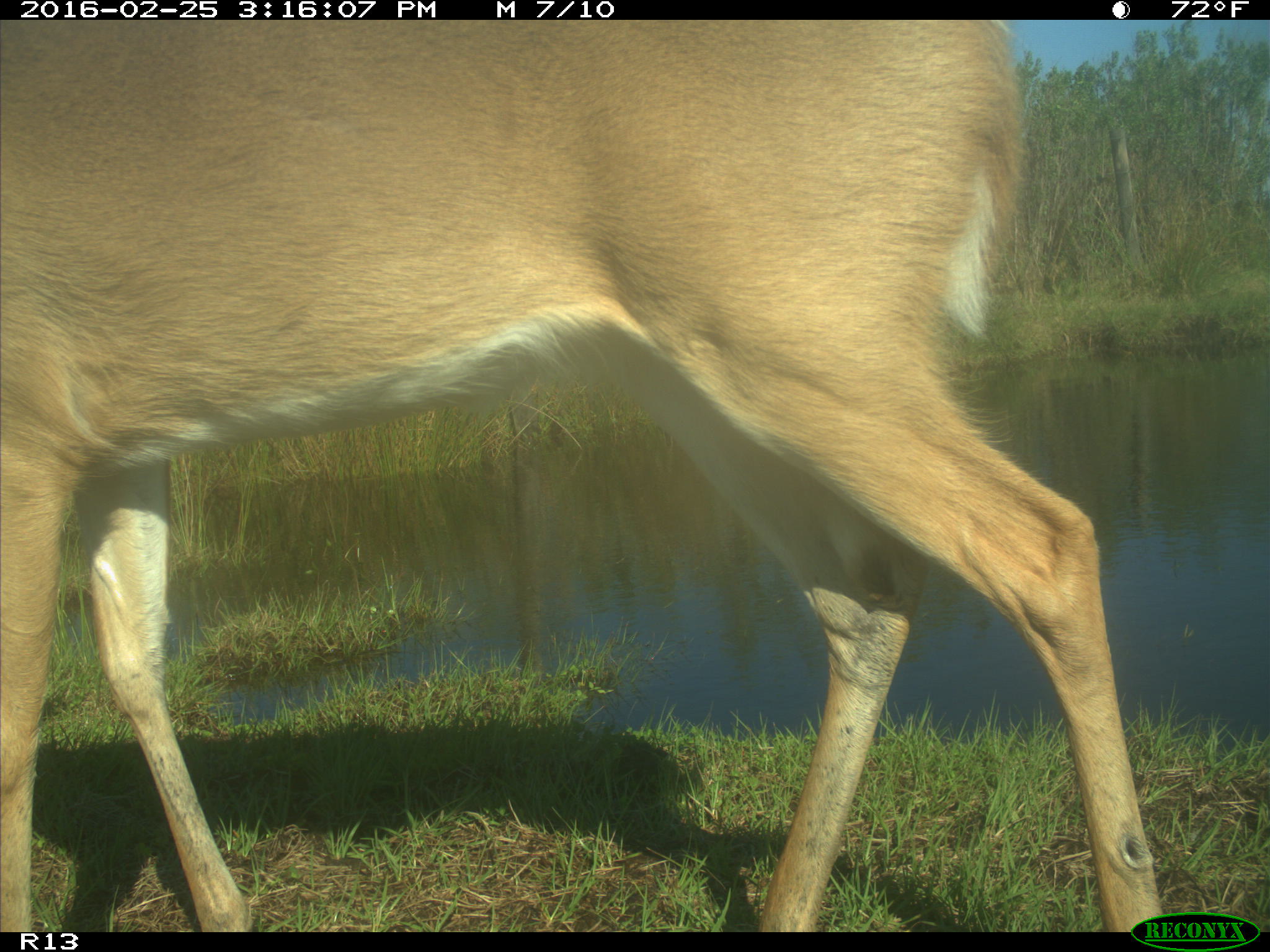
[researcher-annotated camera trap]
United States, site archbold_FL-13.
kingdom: Animalia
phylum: Chordata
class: Mammalia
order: Artiodactyla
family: Cervidae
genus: Odocoileus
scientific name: Odocoileus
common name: deer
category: unidentified deer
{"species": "unidentified deer (deer) (Odocoileus)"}